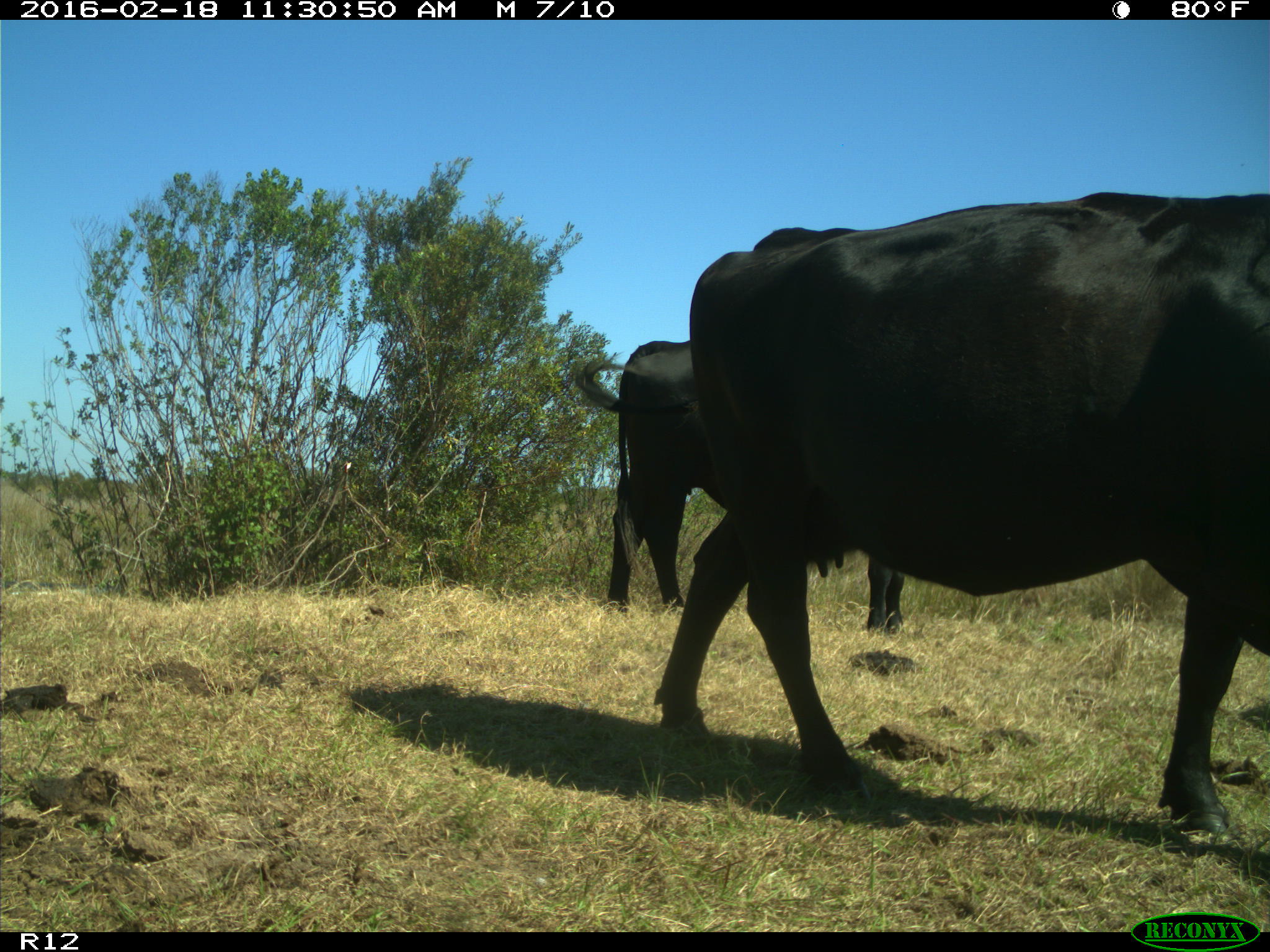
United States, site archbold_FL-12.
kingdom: Animalia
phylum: Chordata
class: Mammalia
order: Artiodactyla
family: Bovidae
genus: Bos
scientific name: Bos taurus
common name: domestic cow